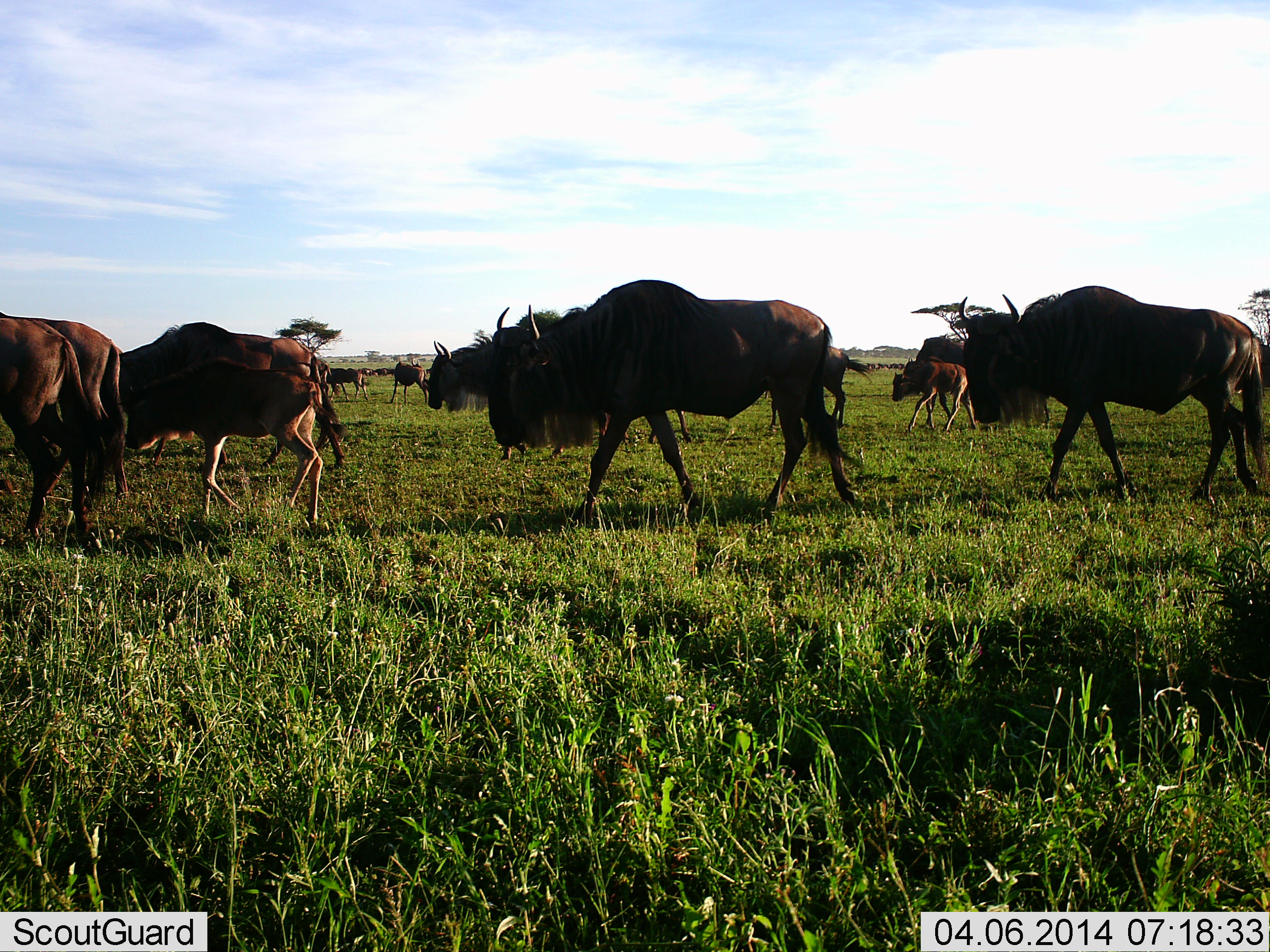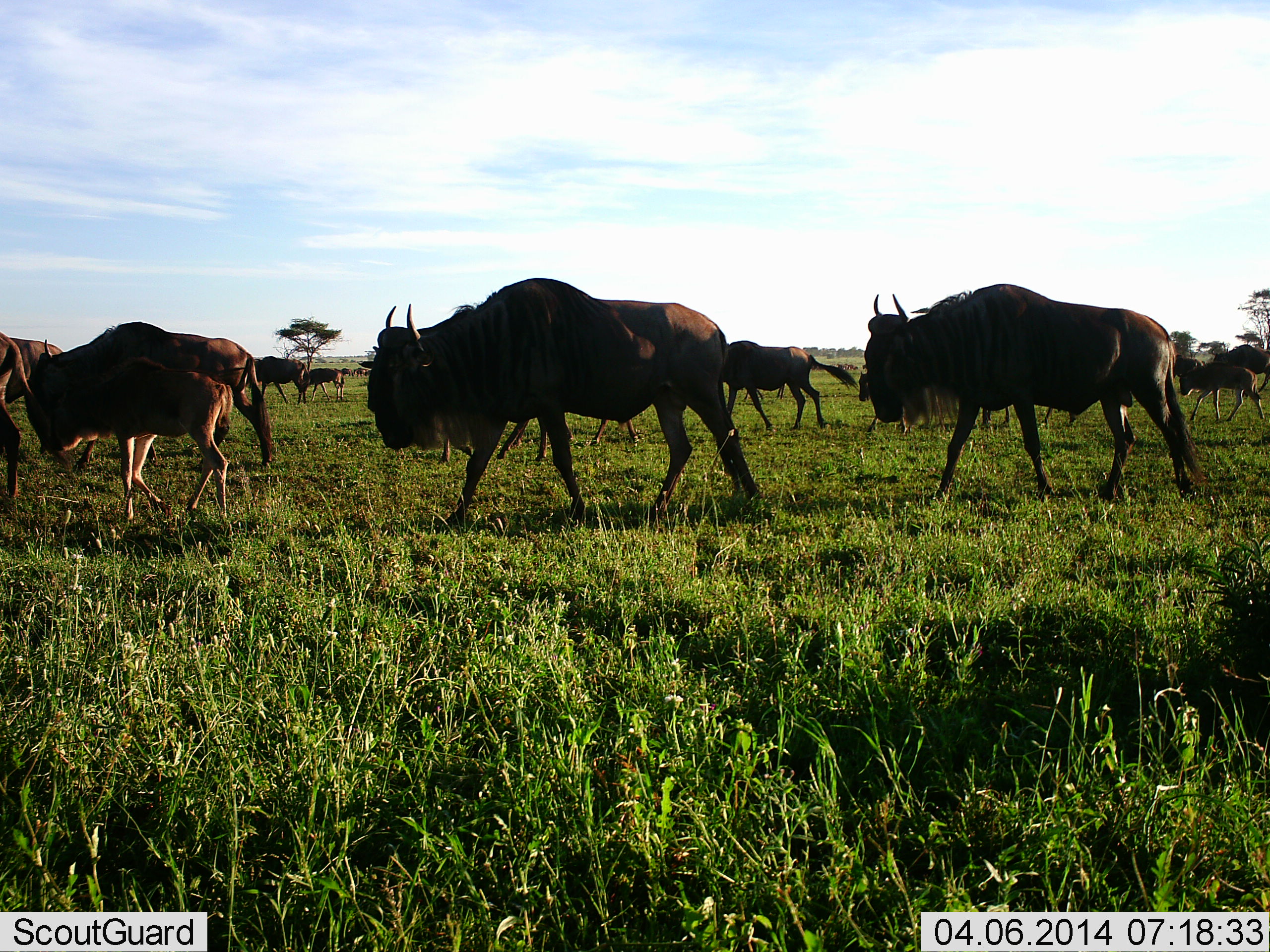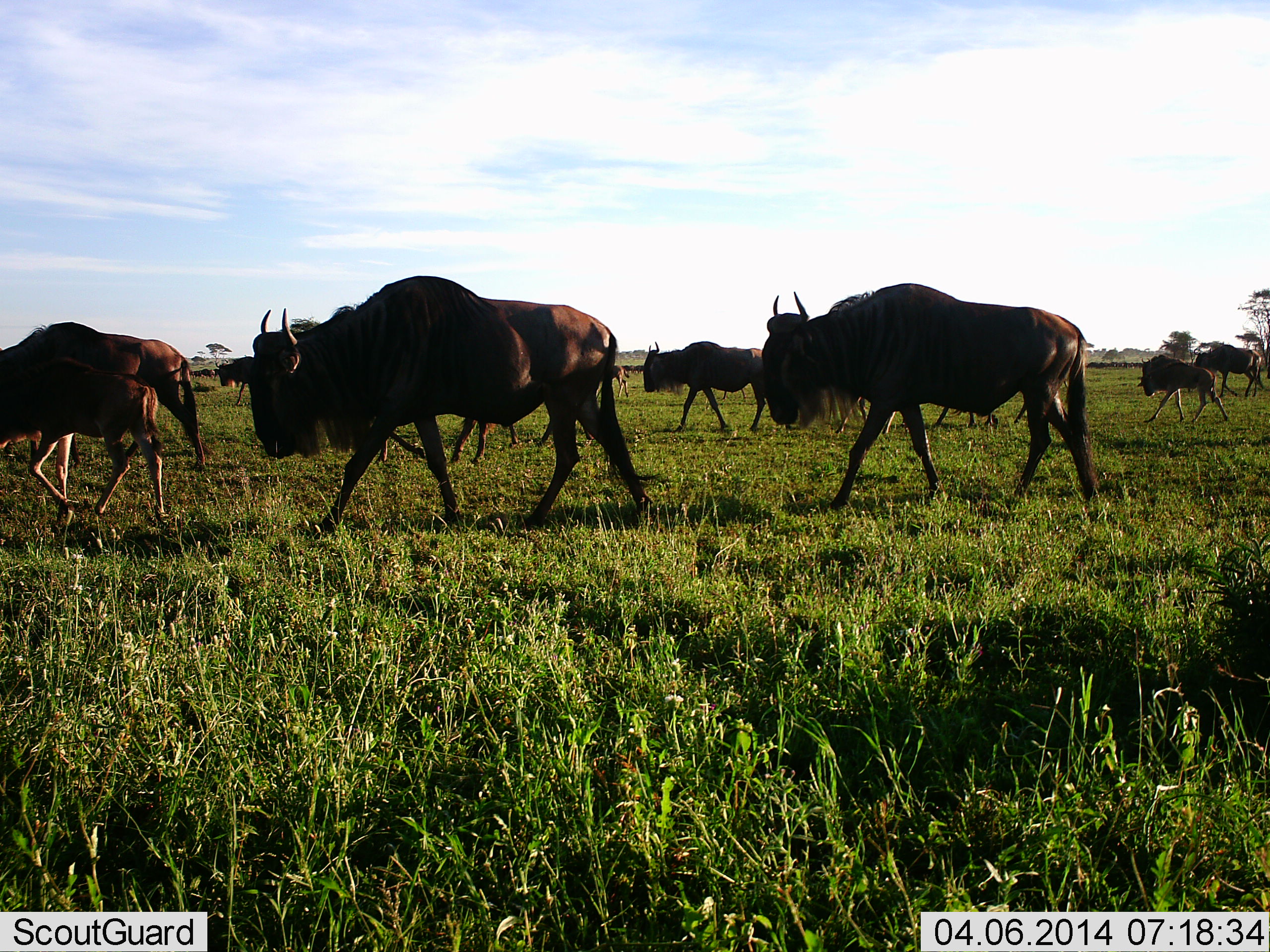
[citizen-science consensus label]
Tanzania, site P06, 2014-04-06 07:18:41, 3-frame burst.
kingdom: Animalia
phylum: Chordata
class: Mammalia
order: Artiodactyla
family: Bovidae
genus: Connochaetes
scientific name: Connochaetes taurinus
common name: blue wildebeest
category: wildebeest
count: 11-50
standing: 10%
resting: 0%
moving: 90%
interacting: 0%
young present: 50%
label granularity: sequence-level